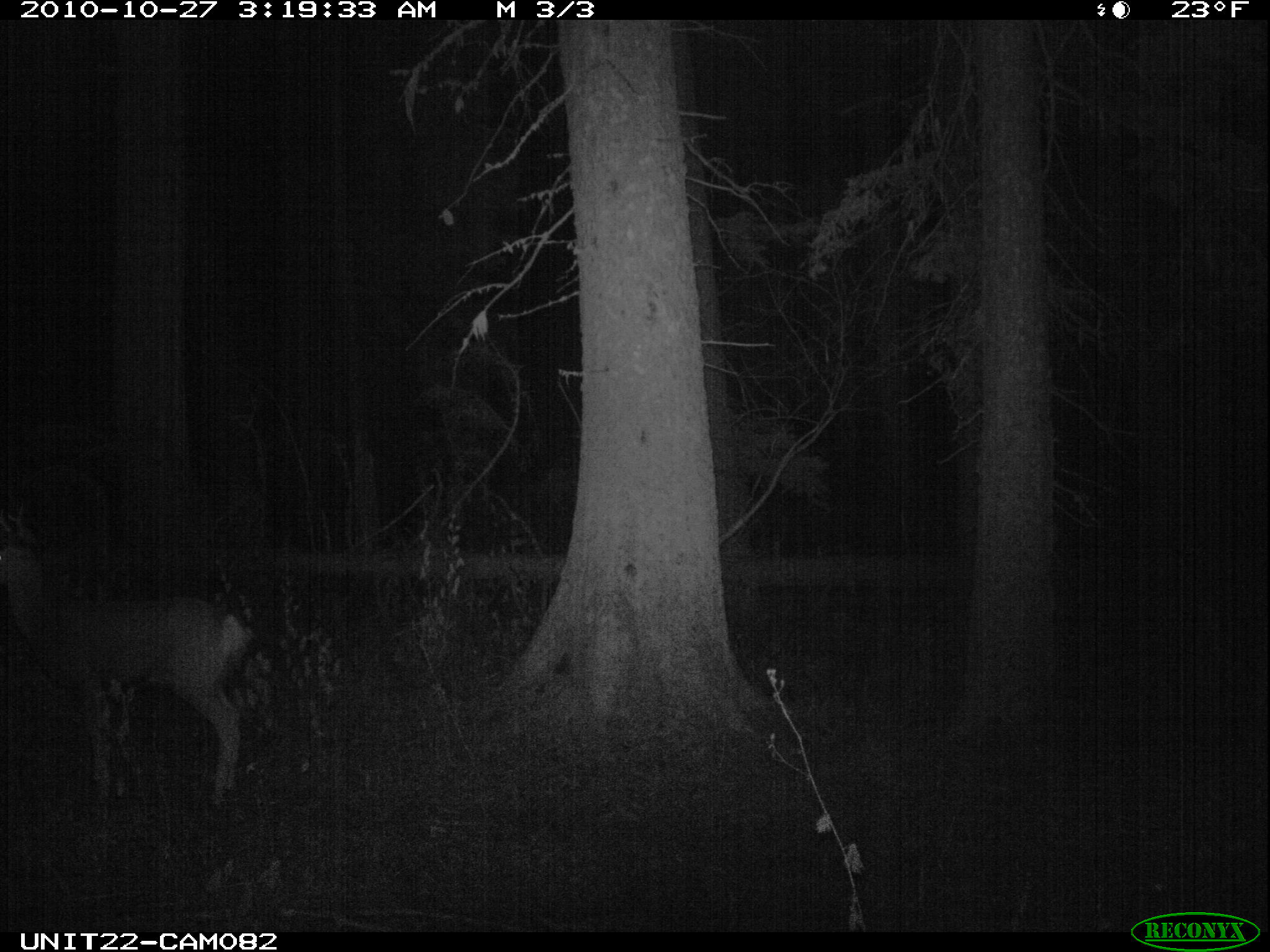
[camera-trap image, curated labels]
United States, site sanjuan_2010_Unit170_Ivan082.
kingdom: Animalia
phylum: Chordata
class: Mammalia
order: Artiodactyla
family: Cervidae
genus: Odocoileus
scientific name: Odocoileus hemionus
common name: mule deer